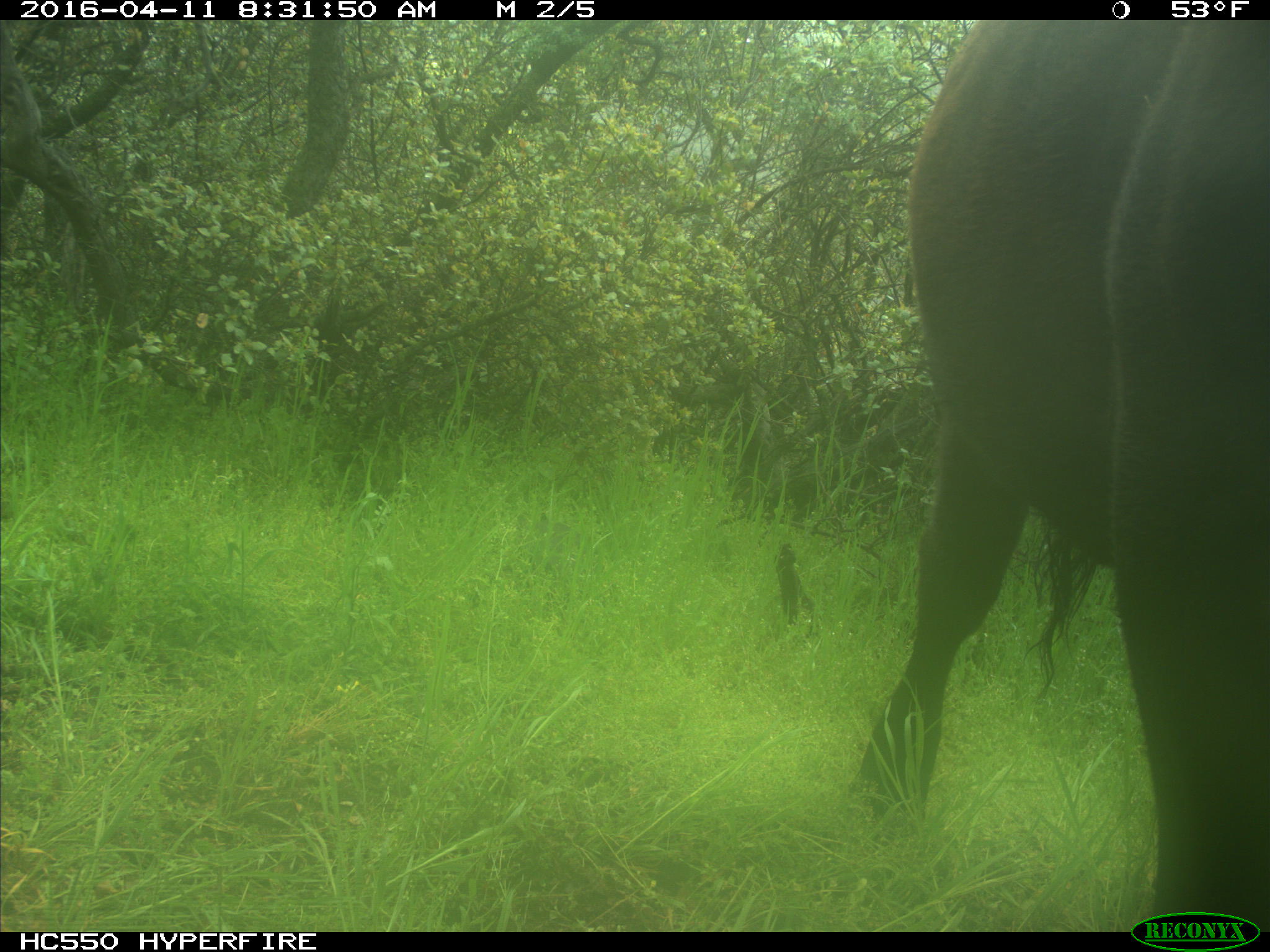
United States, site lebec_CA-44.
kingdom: Animalia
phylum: Chordata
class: Mammalia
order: Artiodactyla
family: Bovidae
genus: Bos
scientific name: Bos taurus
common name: domestic cow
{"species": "Bos taurus (domestic cow)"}